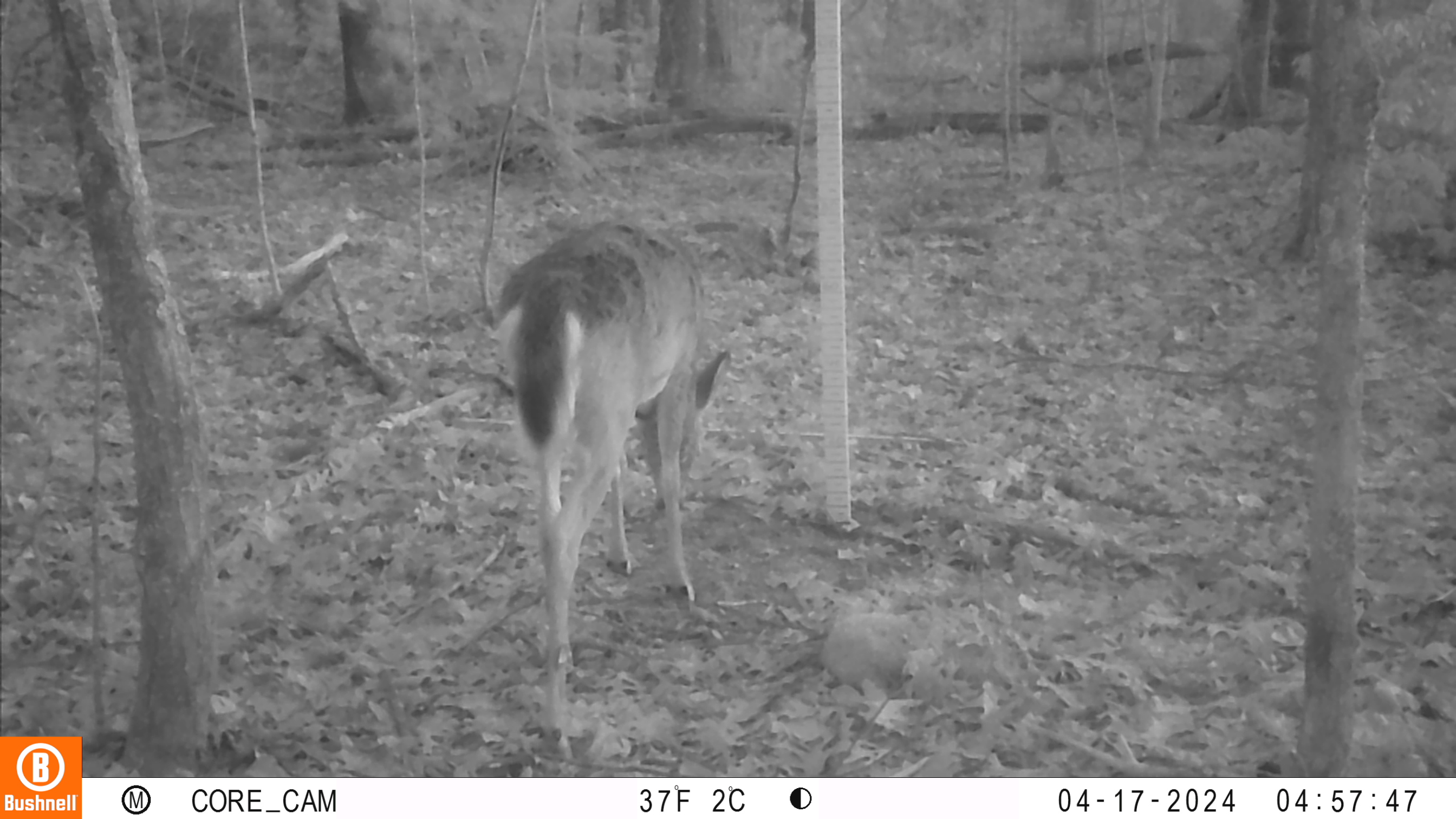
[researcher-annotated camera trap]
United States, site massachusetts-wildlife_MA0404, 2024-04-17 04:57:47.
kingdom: Animalia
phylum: Chordata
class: Mammalia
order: Artiodactyla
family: Cervidae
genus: Odocoileus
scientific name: Odocoileus virginianus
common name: white-tailed deer